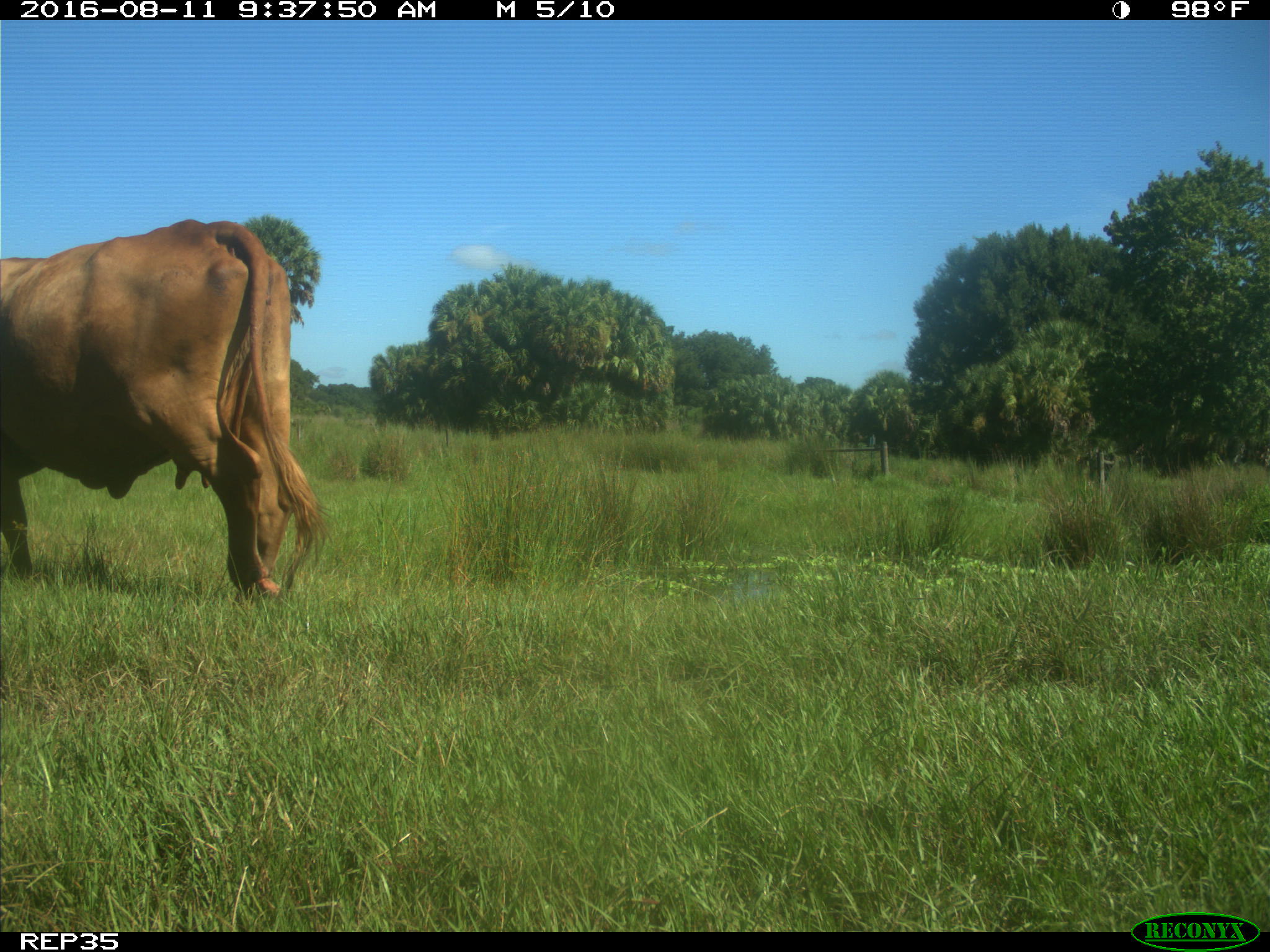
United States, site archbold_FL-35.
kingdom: Animalia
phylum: Chordata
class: Mammalia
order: Artiodactyla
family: Bovidae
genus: Bos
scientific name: Bos taurus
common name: domestic cow